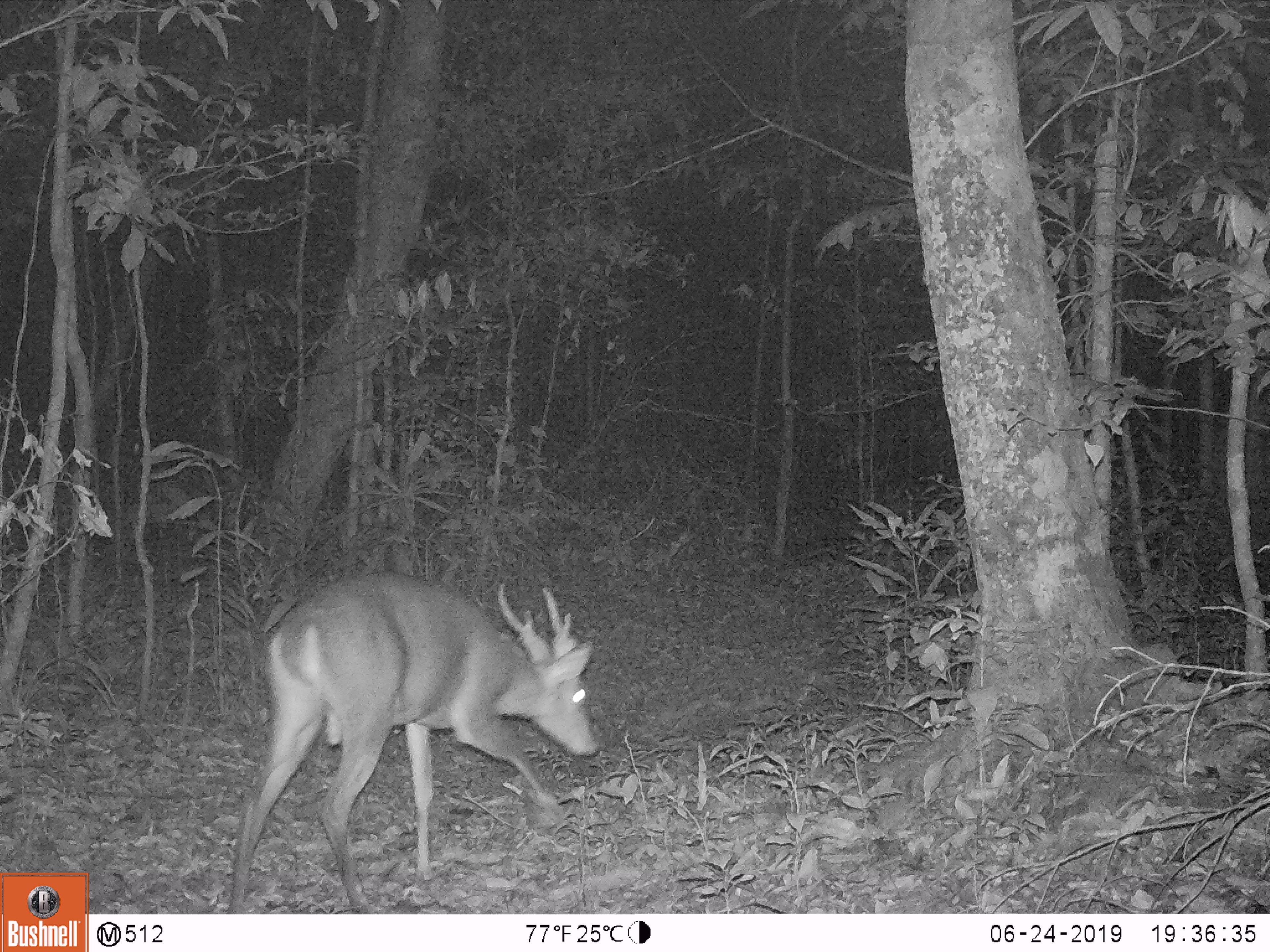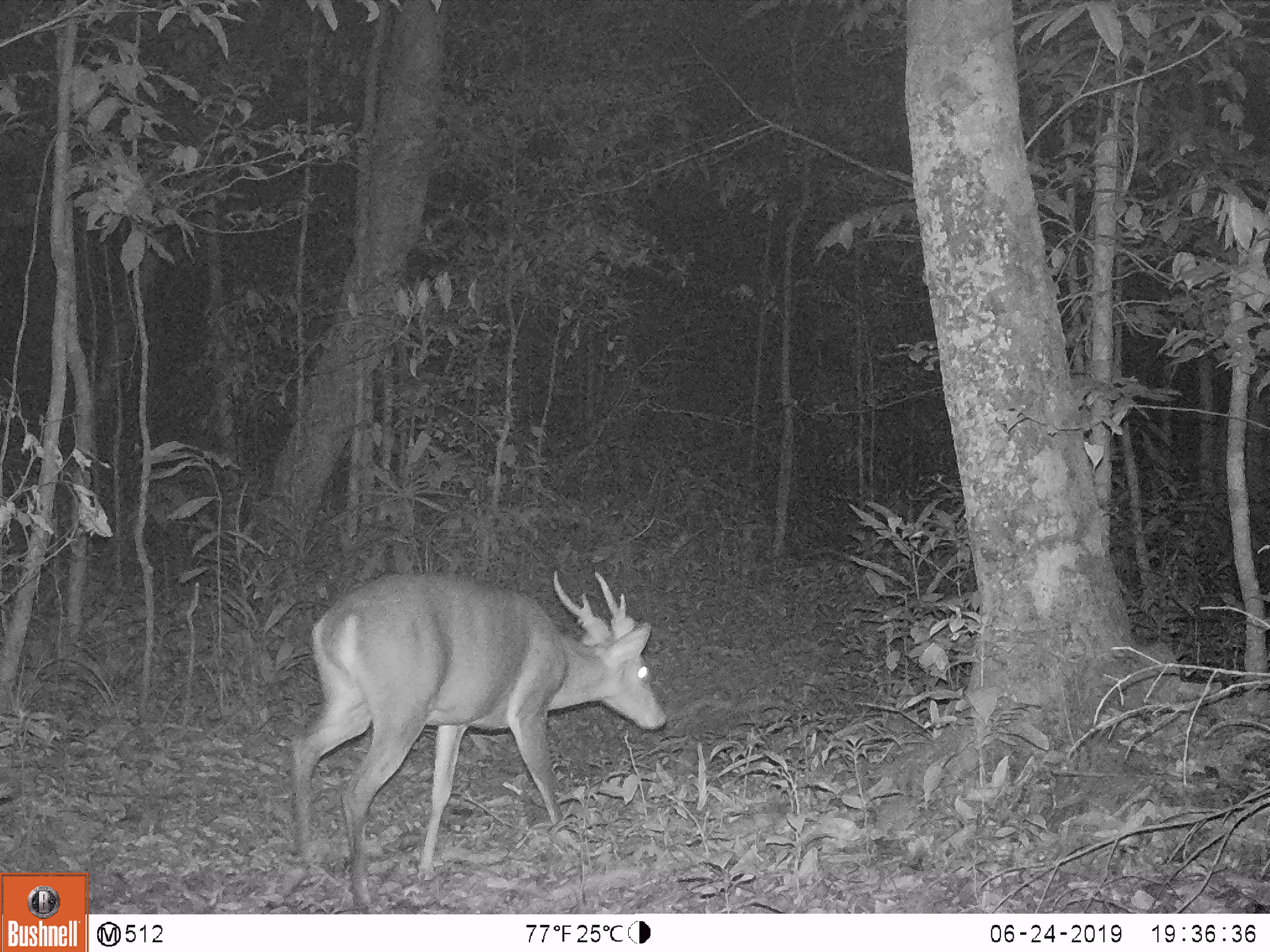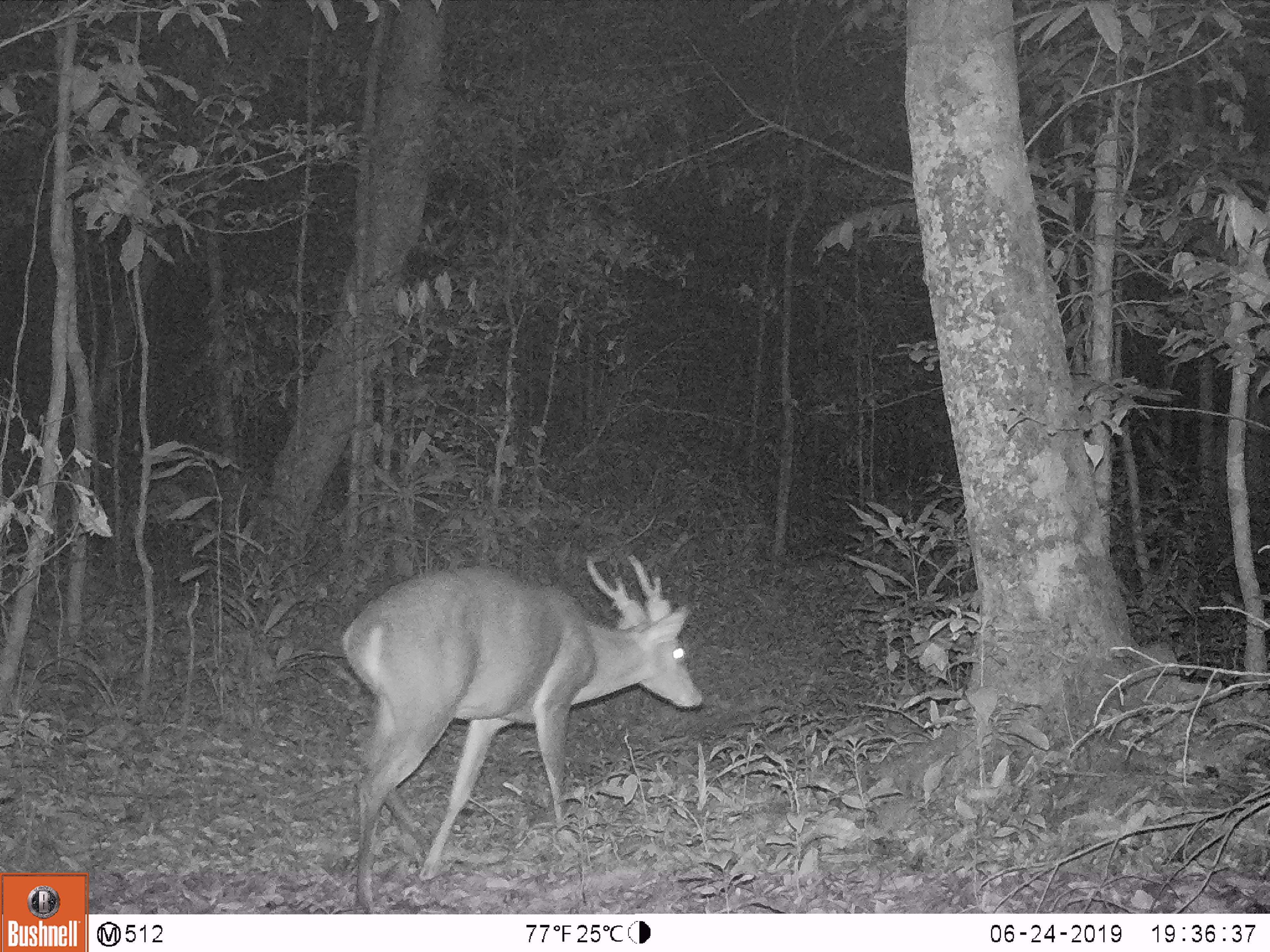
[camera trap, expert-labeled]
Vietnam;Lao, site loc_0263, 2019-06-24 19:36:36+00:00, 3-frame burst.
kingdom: Animalia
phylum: Chordata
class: Mammalia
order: Artiodactyla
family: Cervidae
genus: Muntiacus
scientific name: Muntiacus vuquangensis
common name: large-antlered muntjac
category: large antlered muntjac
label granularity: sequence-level